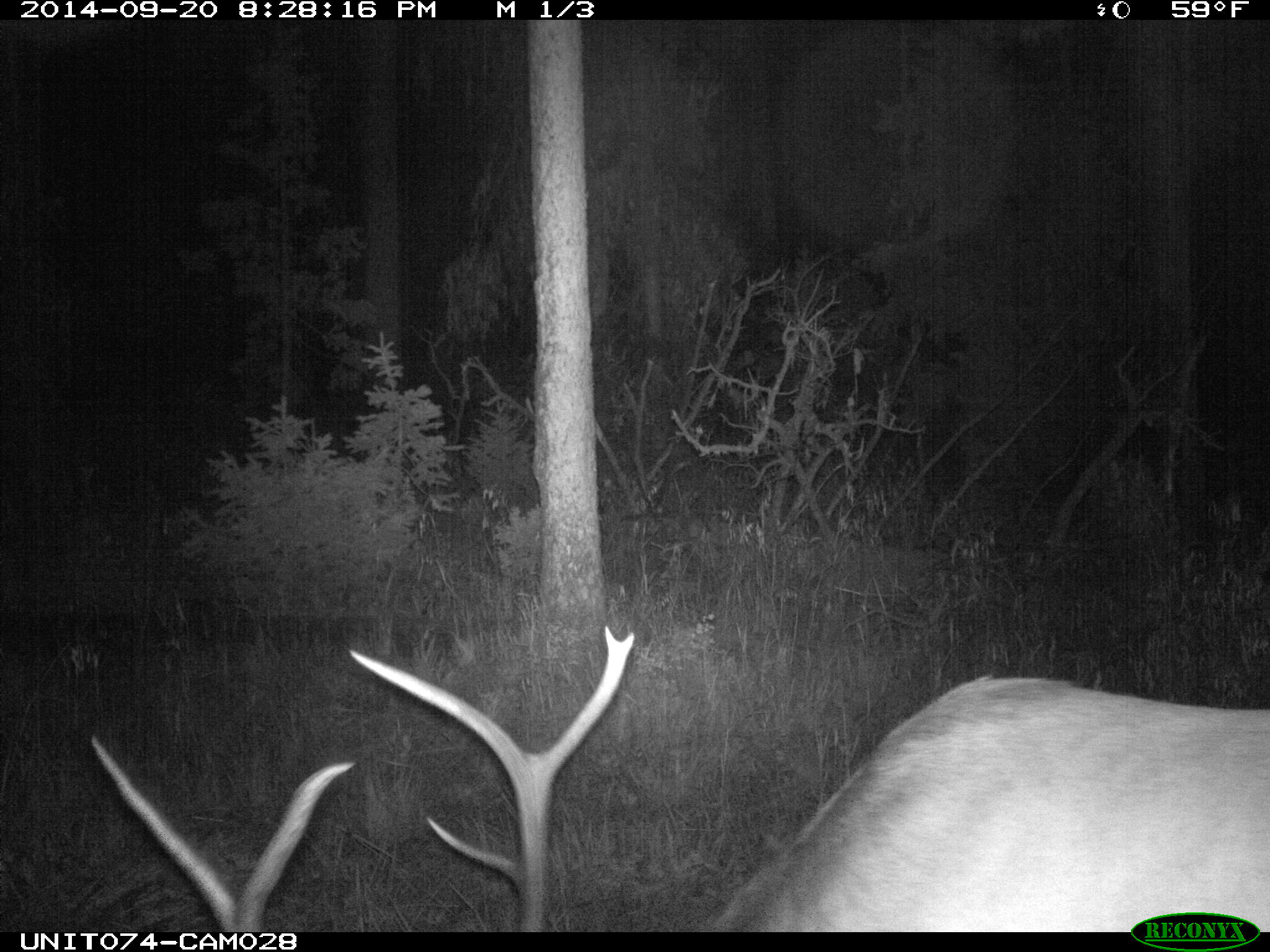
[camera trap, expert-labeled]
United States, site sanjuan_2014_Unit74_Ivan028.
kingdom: Animalia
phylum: Chordata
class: Mammalia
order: Artiodactyla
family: Cervidae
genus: Cervus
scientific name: Cervus elaphus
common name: red deer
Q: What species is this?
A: Cervus elaphus (red deer).